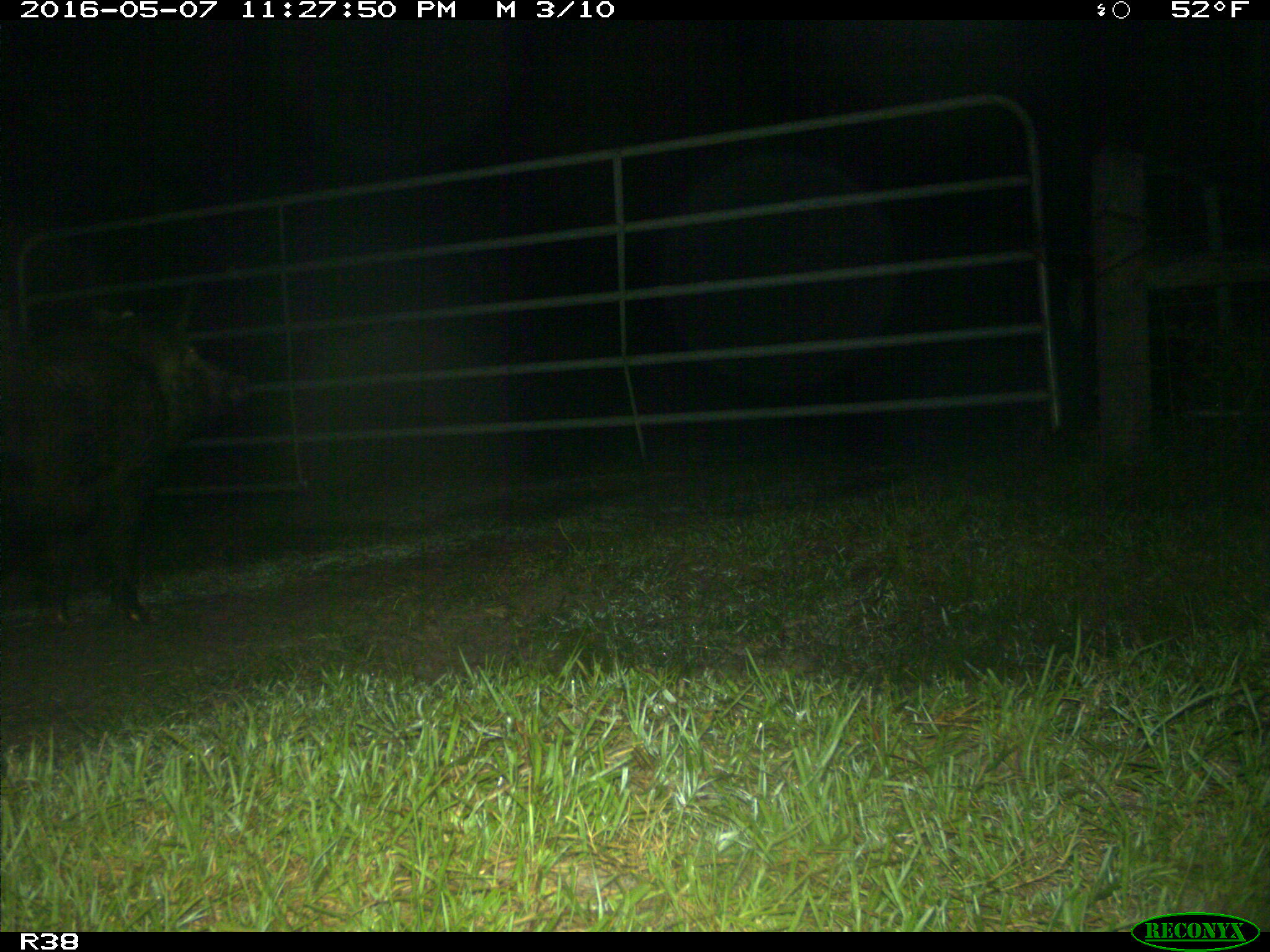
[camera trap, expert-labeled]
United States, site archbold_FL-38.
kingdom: Animalia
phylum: Chordata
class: Mammalia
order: Artiodactyla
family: Suidae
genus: Sus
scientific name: Sus scrofa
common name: wild boar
Sus scrofa (wild boar).